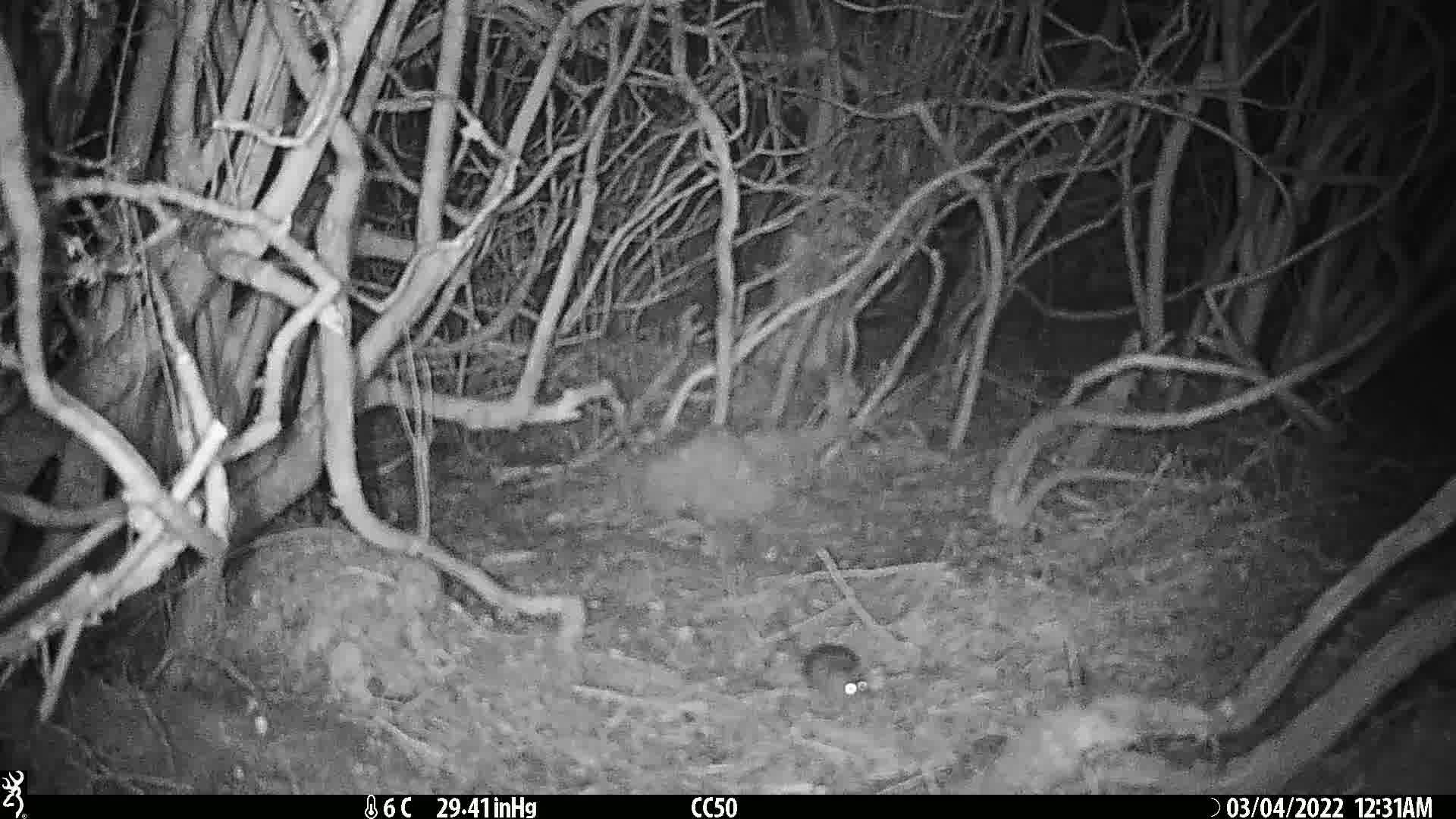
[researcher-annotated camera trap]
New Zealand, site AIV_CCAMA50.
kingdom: Animalia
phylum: Chordata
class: Mammalia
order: Rodentia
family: Muridae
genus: Mus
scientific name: Mus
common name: mouse